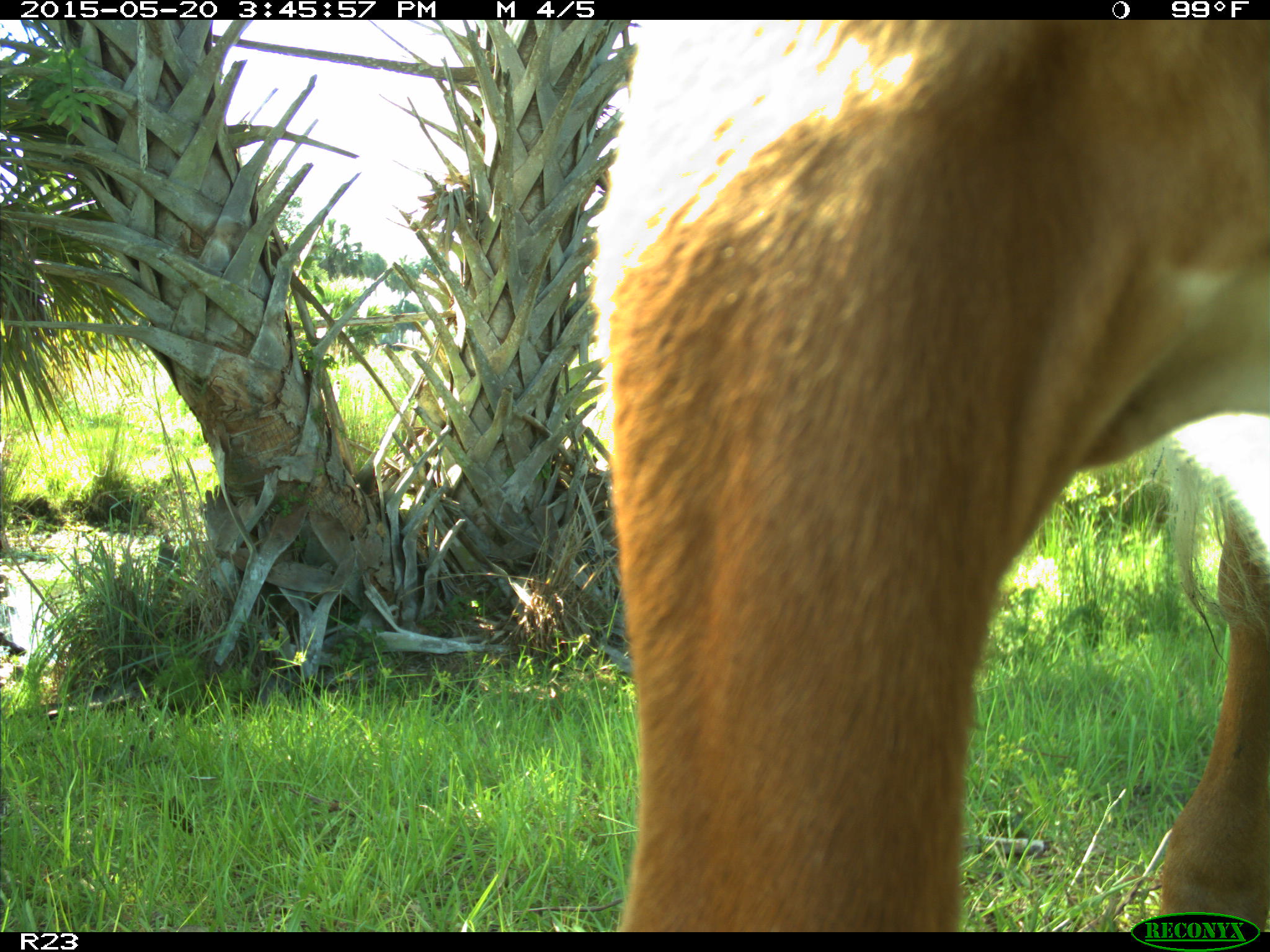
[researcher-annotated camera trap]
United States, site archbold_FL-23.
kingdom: Animalia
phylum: Chordata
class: Mammalia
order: Artiodactyla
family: Bovidae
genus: Bos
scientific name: Bos taurus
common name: domestic cow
Bos taurus (domestic cow).